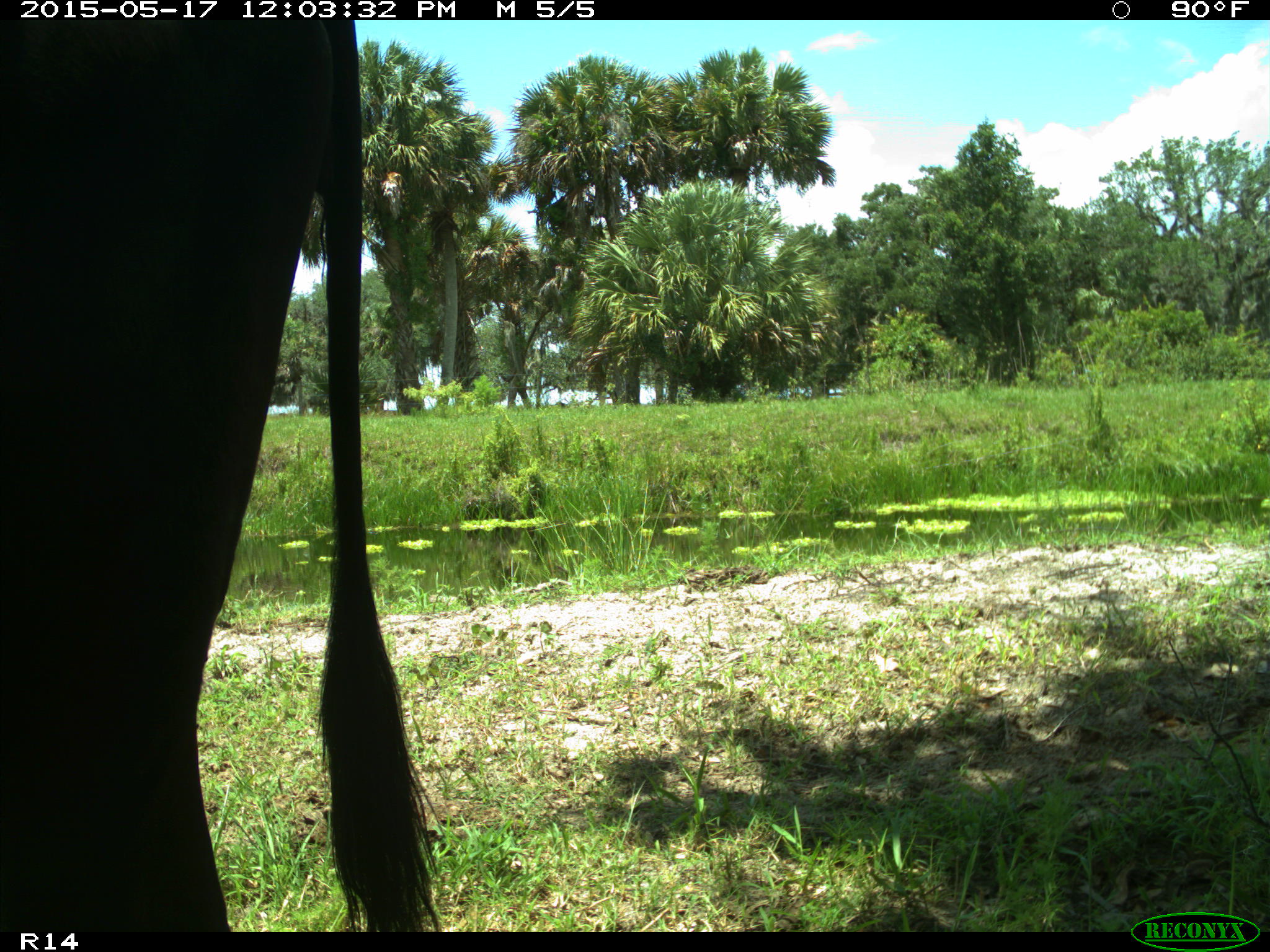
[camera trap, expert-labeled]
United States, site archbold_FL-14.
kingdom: Animalia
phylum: Chordata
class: Mammalia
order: Artiodactyla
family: Bovidae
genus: Bos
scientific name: Bos taurus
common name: domestic cow